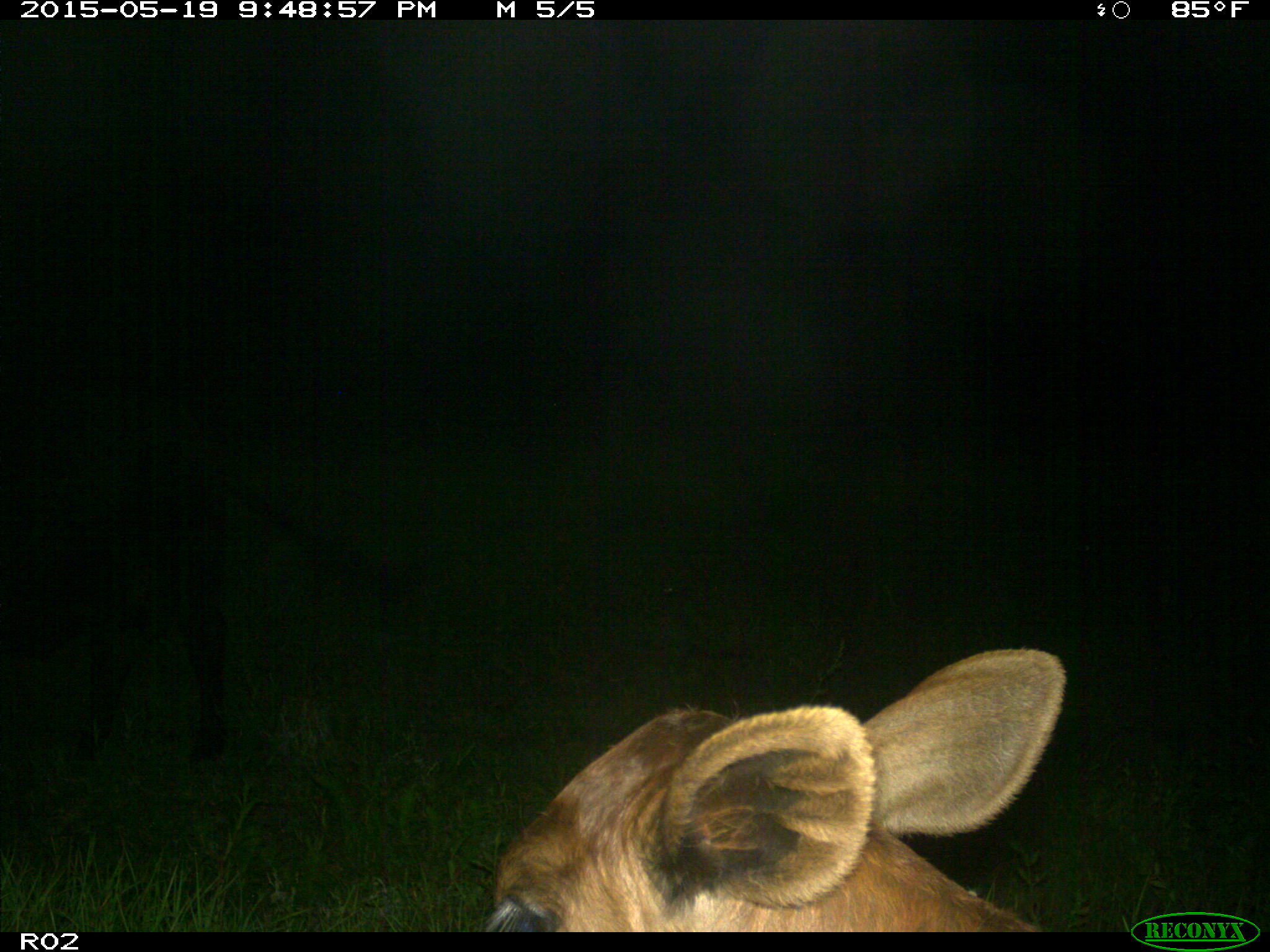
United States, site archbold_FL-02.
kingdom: Animalia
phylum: Chordata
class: Mammalia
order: Artiodactyla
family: Bovidae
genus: Bos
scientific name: Bos taurus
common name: domestic cow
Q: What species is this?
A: Bos taurus (domestic cow).